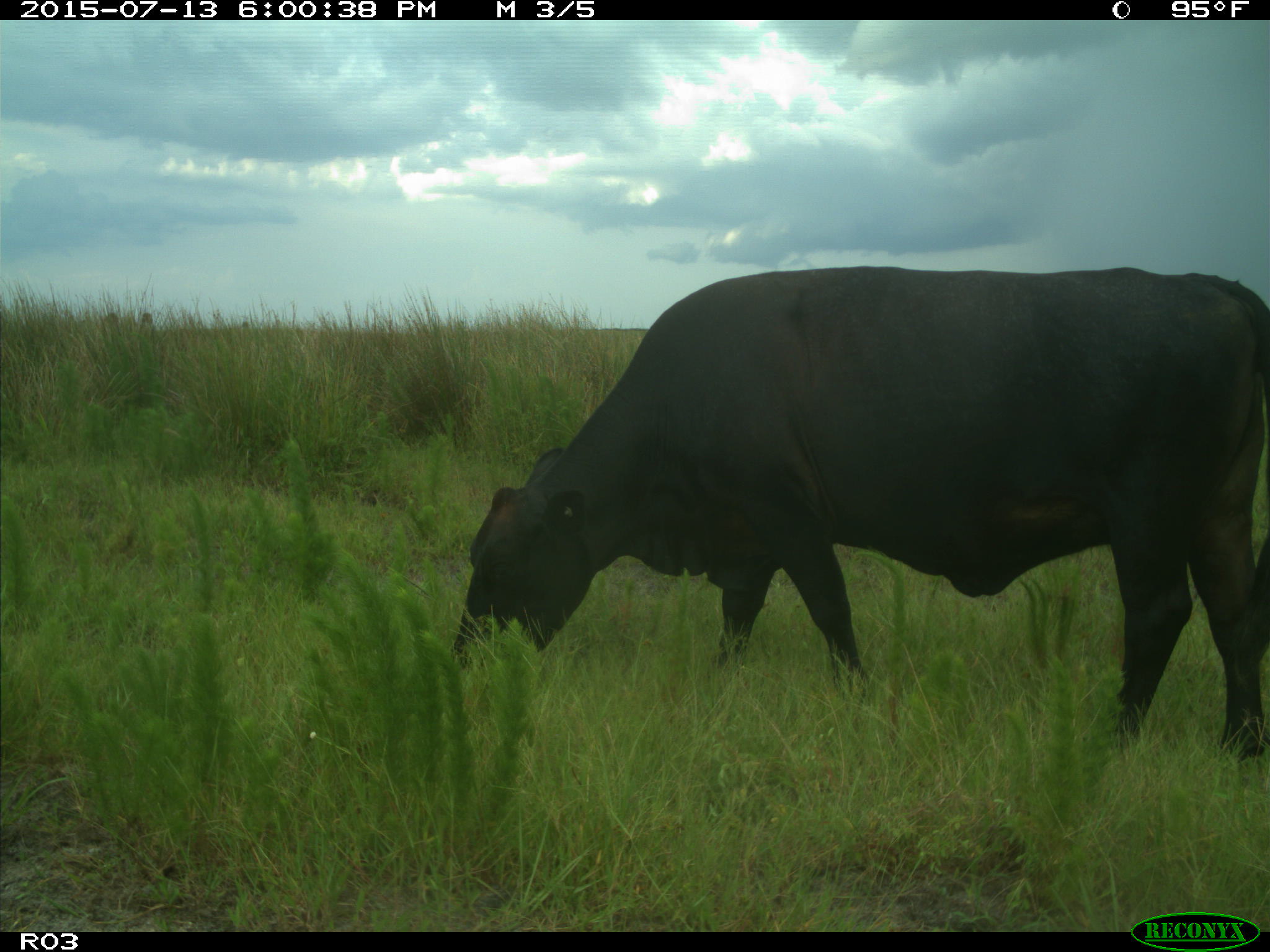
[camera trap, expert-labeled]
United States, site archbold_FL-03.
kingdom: Animalia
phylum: Chordata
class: Mammalia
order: Artiodactyla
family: Bovidae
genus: Bos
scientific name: Bos taurus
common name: domestic cow